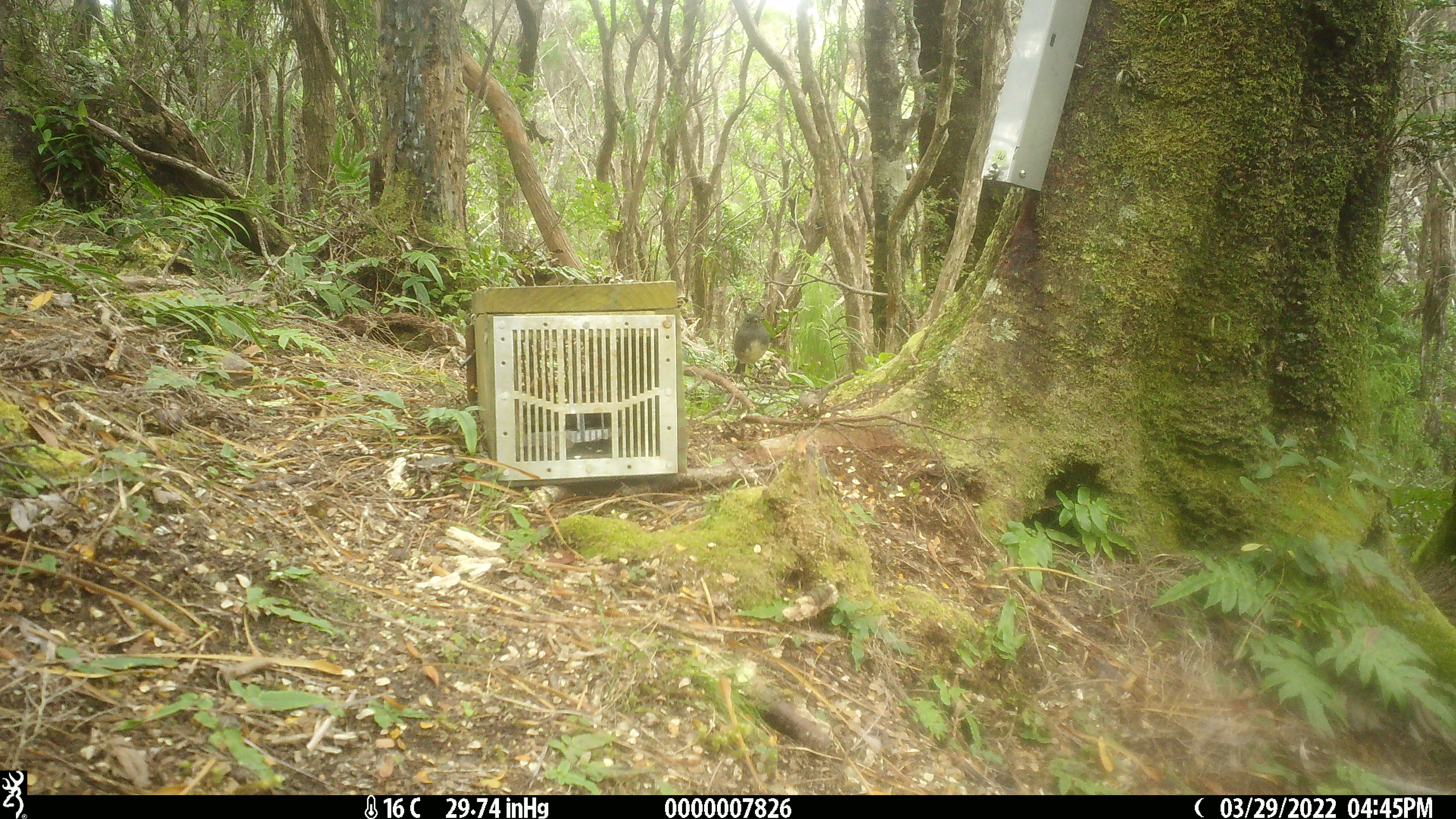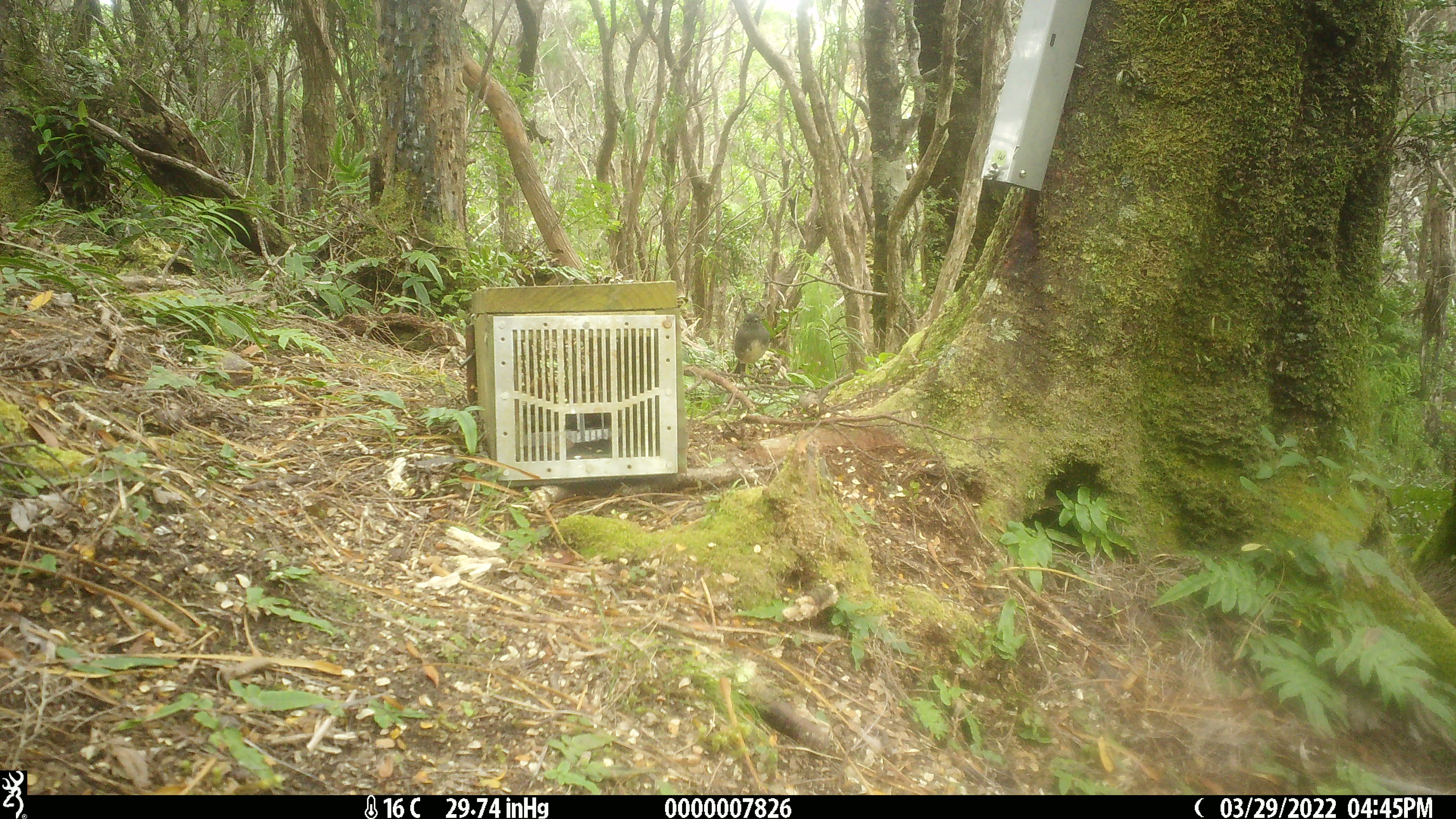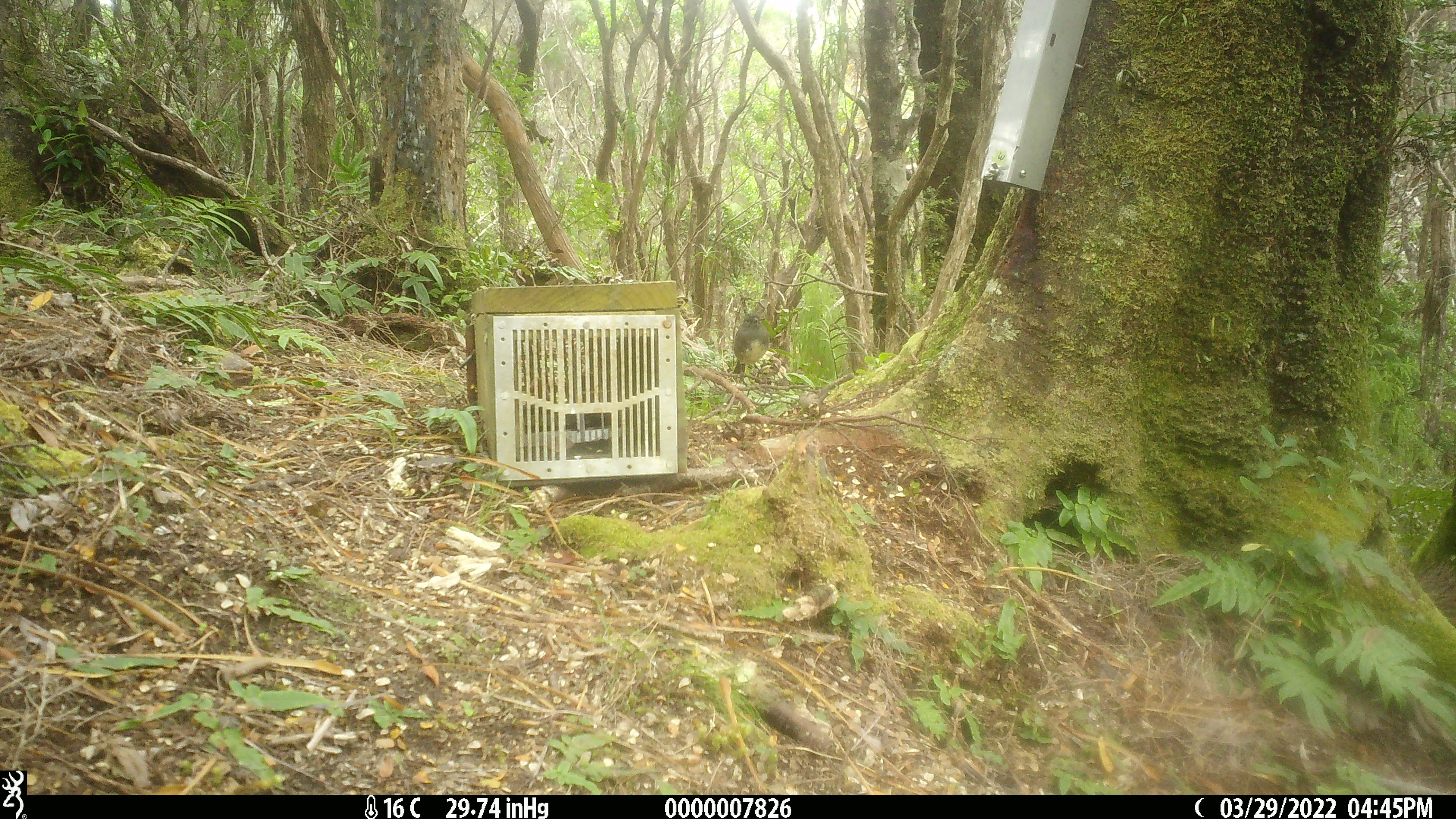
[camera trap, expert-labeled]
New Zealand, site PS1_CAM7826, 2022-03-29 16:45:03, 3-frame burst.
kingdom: Animalia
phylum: Chordata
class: Aves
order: Passeriformes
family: Petroicidae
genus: Petroica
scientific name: Petroica australis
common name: new zealand robin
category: robin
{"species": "robin (new zealand robin) (Petroica australis)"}